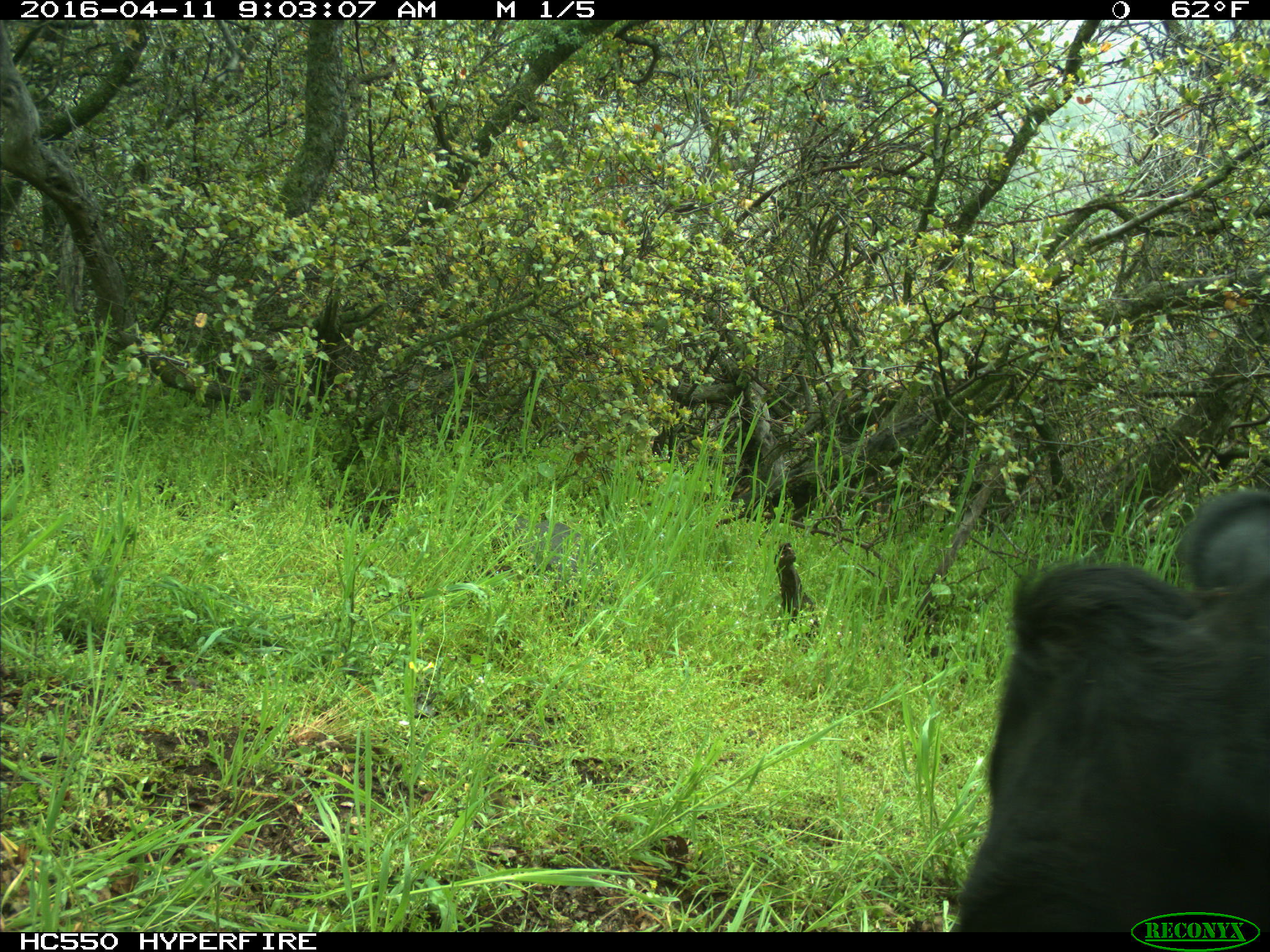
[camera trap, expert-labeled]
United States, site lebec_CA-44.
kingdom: Animalia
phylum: Chordata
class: Mammalia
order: Artiodactyla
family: Bovidae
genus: Bos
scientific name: Bos taurus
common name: domestic cow